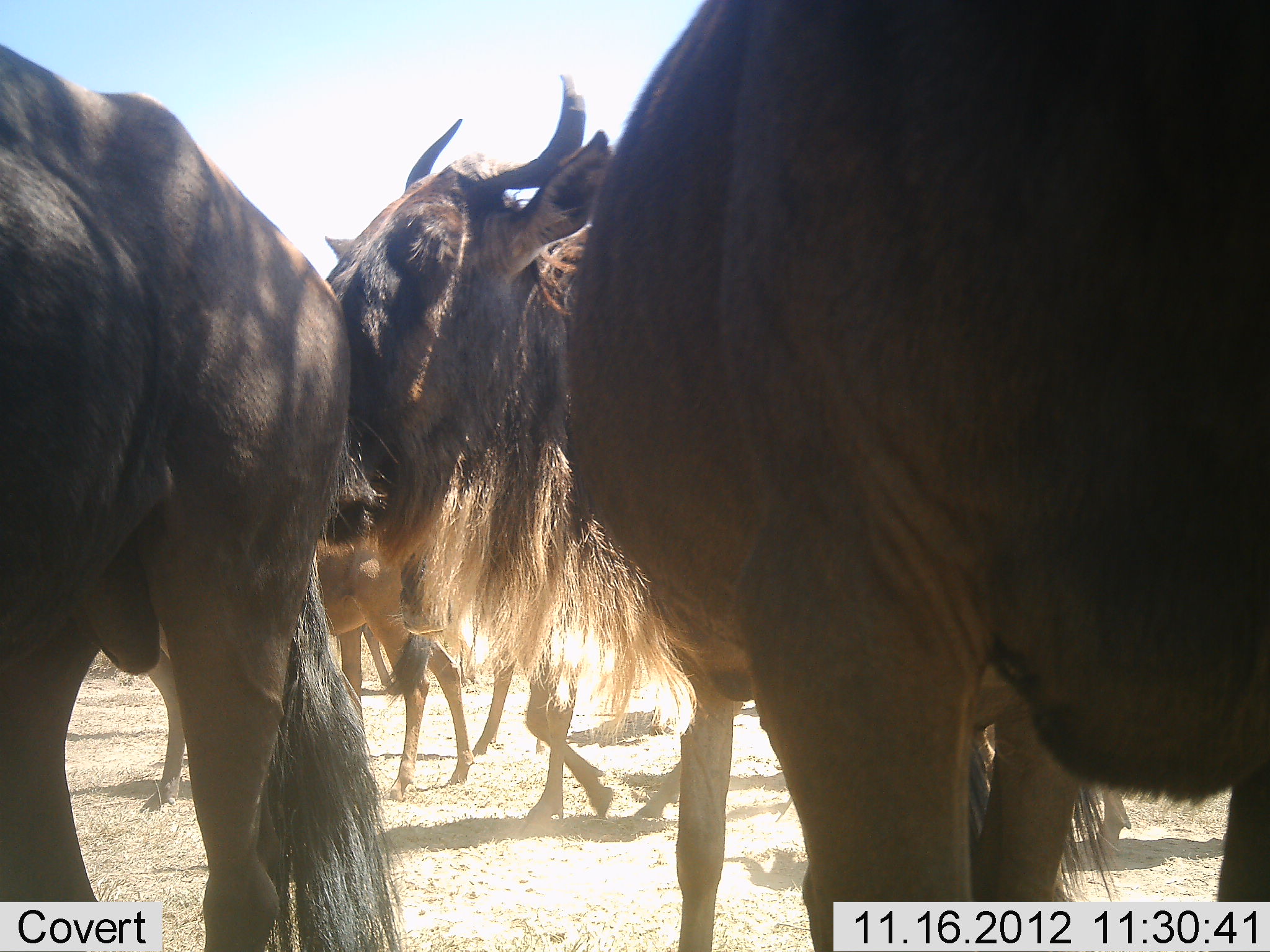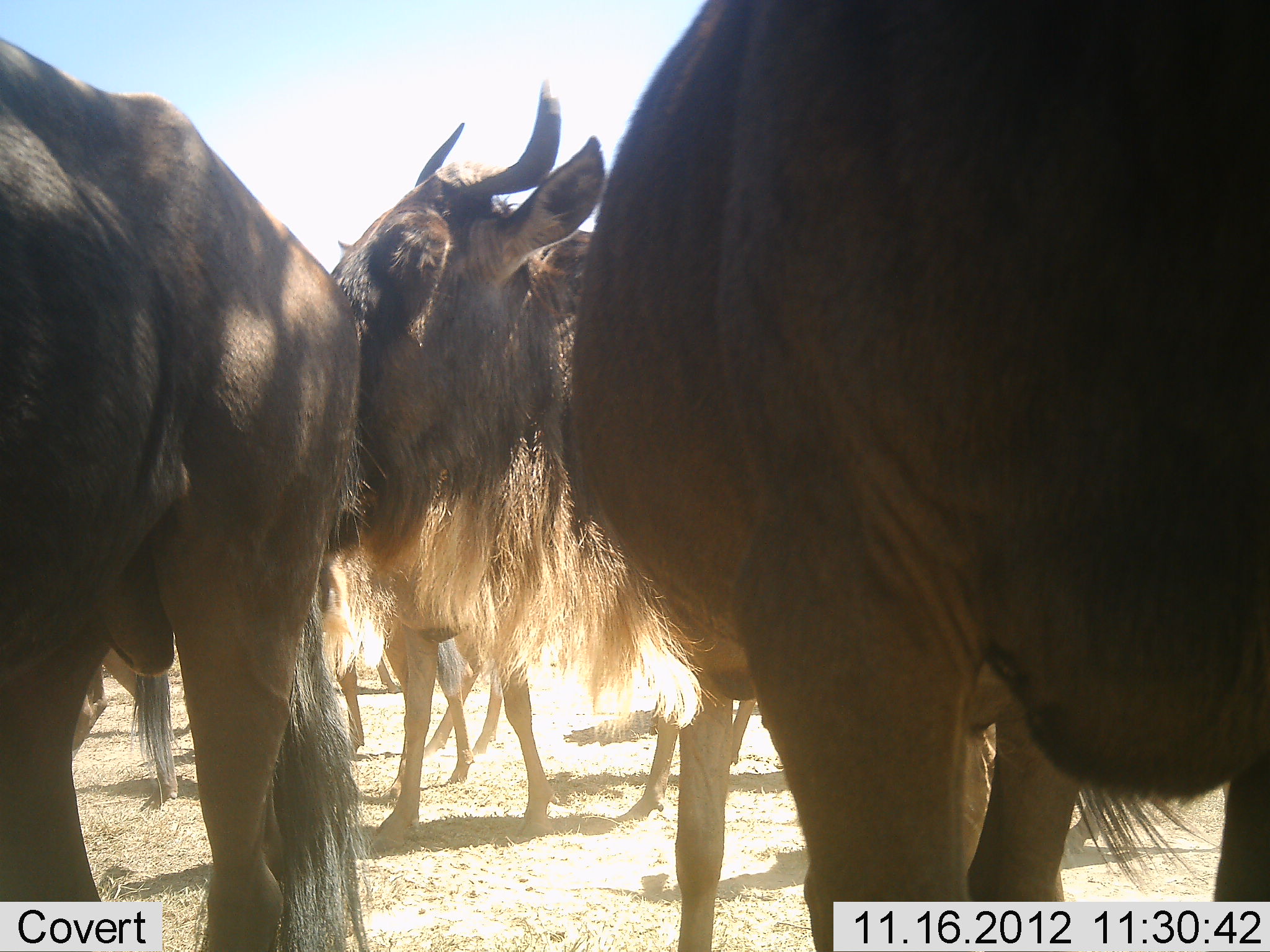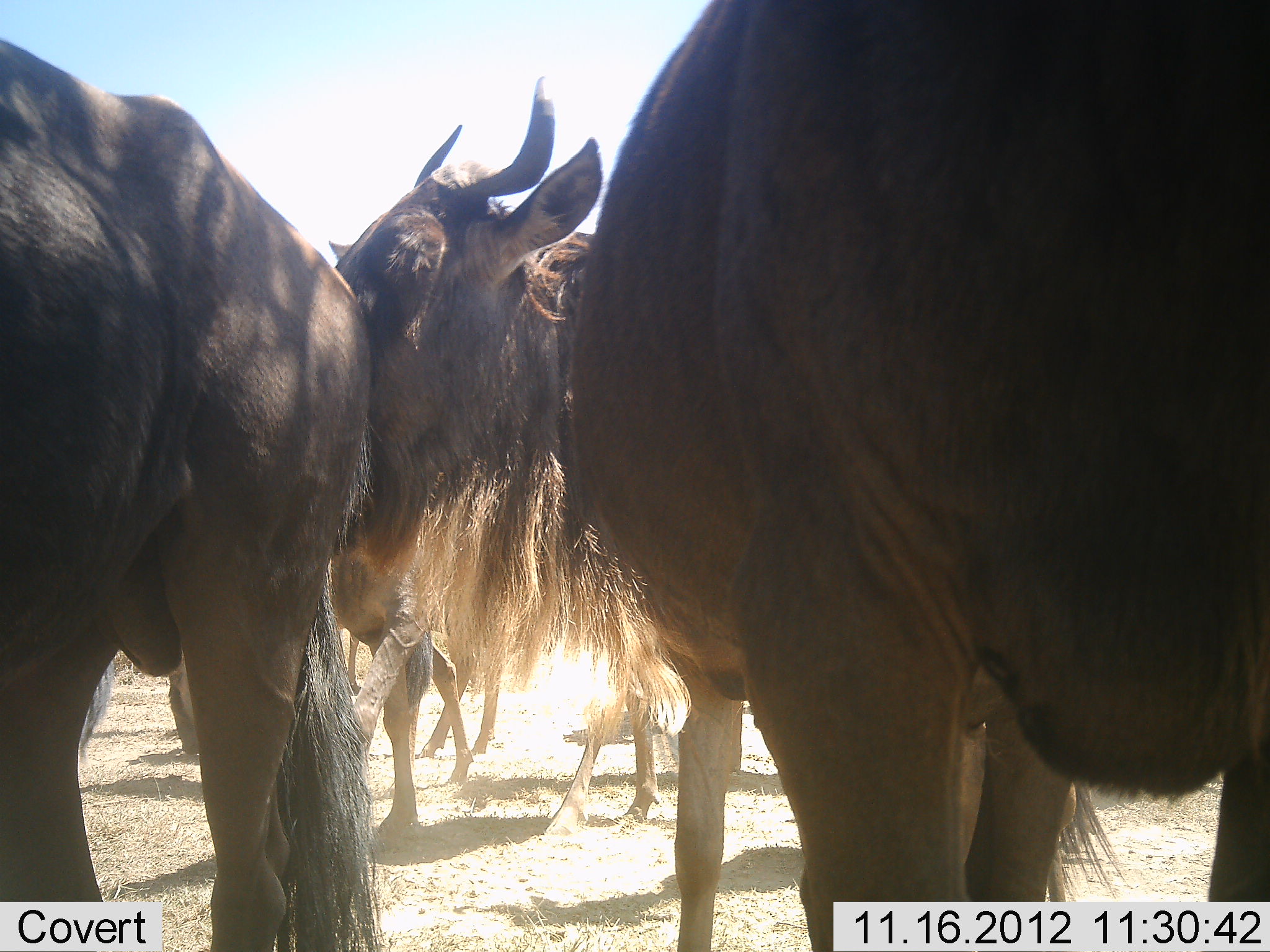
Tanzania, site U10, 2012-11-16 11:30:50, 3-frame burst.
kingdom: Animalia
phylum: Chordata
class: Mammalia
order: Artiodactyla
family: Bovidae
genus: Connochaetes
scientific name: Connochaetes taurinus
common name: blue wildebeest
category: wildebeest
Wildebeest (blue wildebeest) (Connochaetes taurinus), count 6. Behavior (volunteer vote fractions): standing 90%, resting 0%, moving 0%, interacting 20%. Young present (vote fraction): 0%. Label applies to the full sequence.